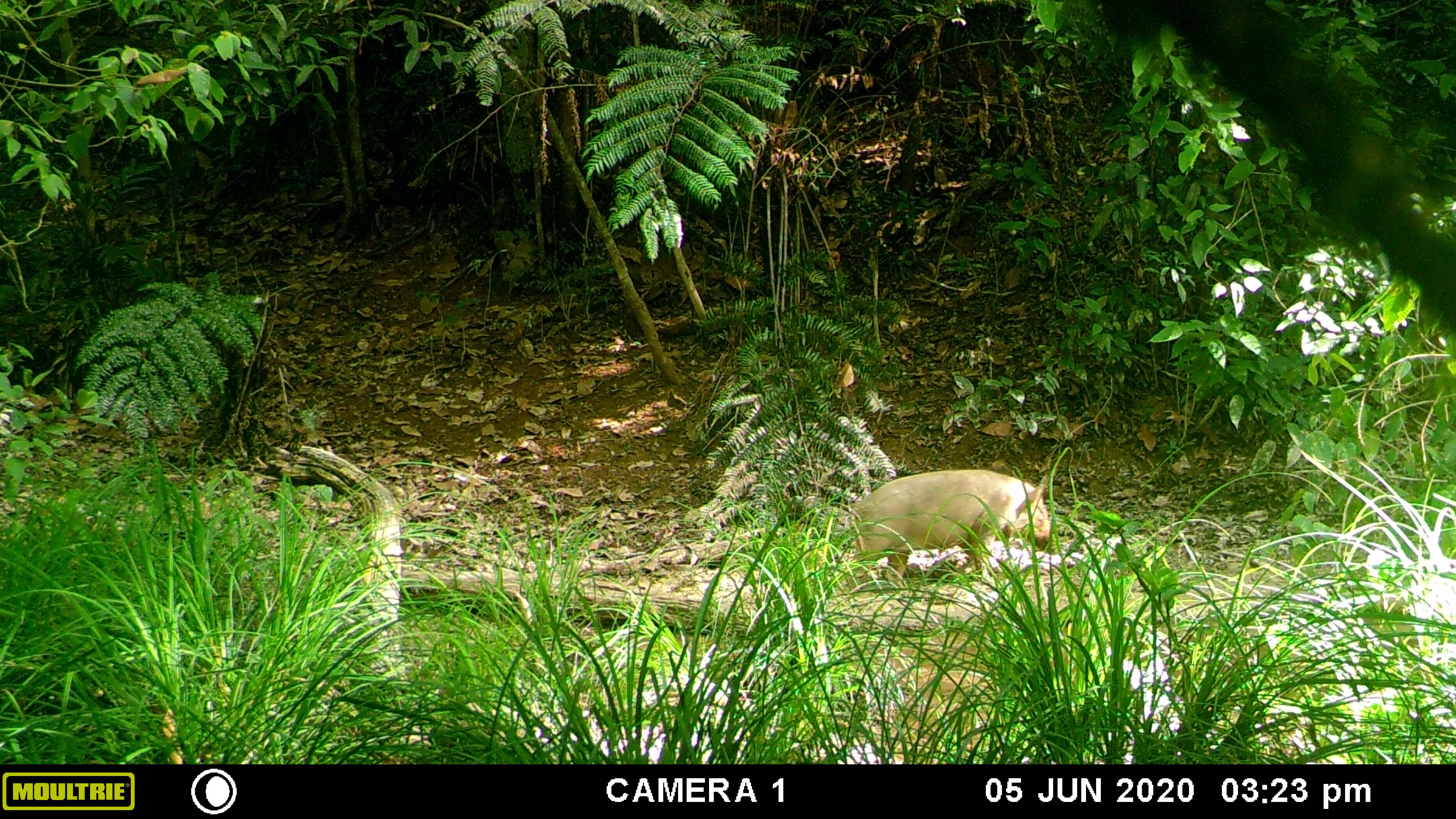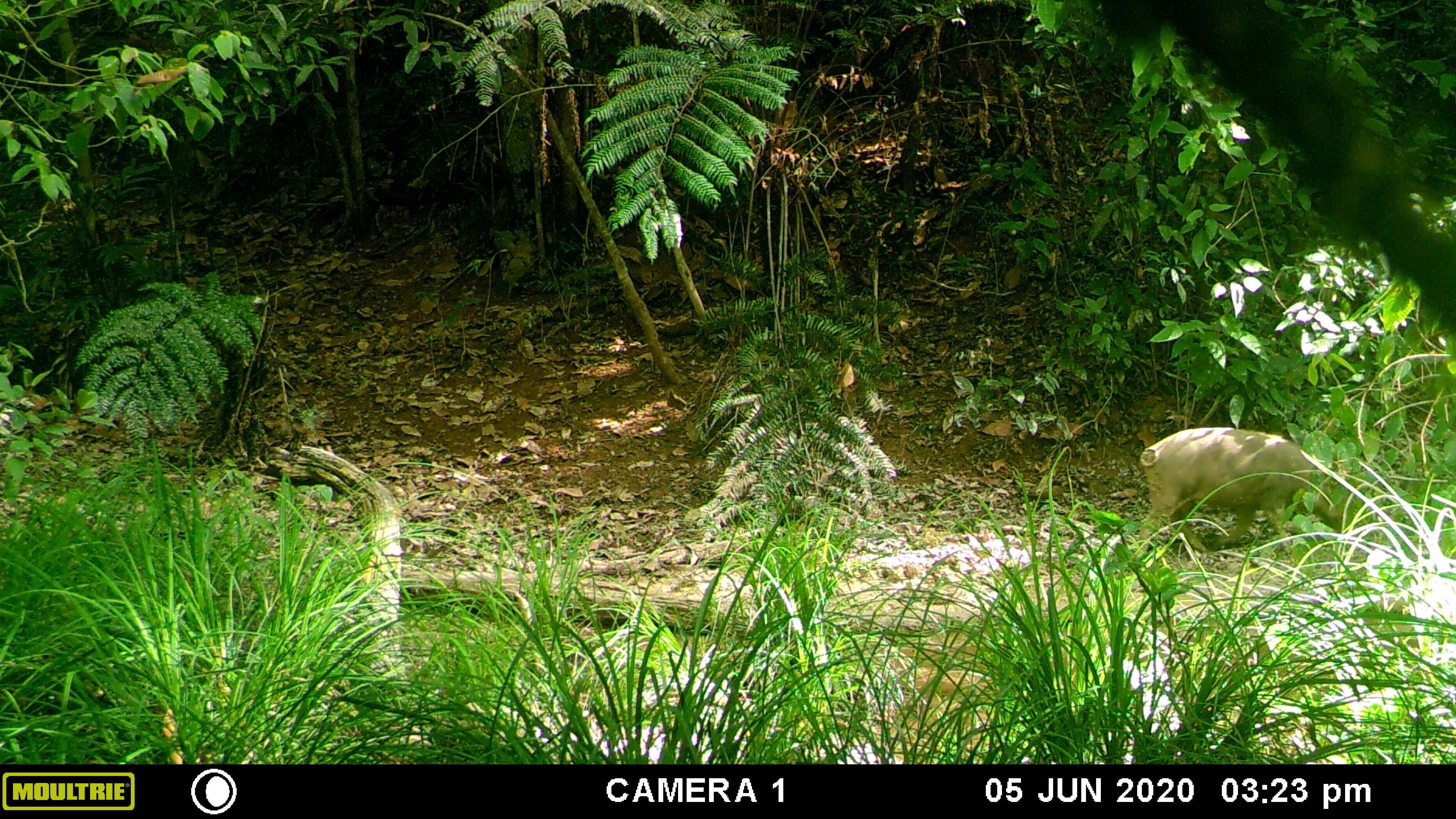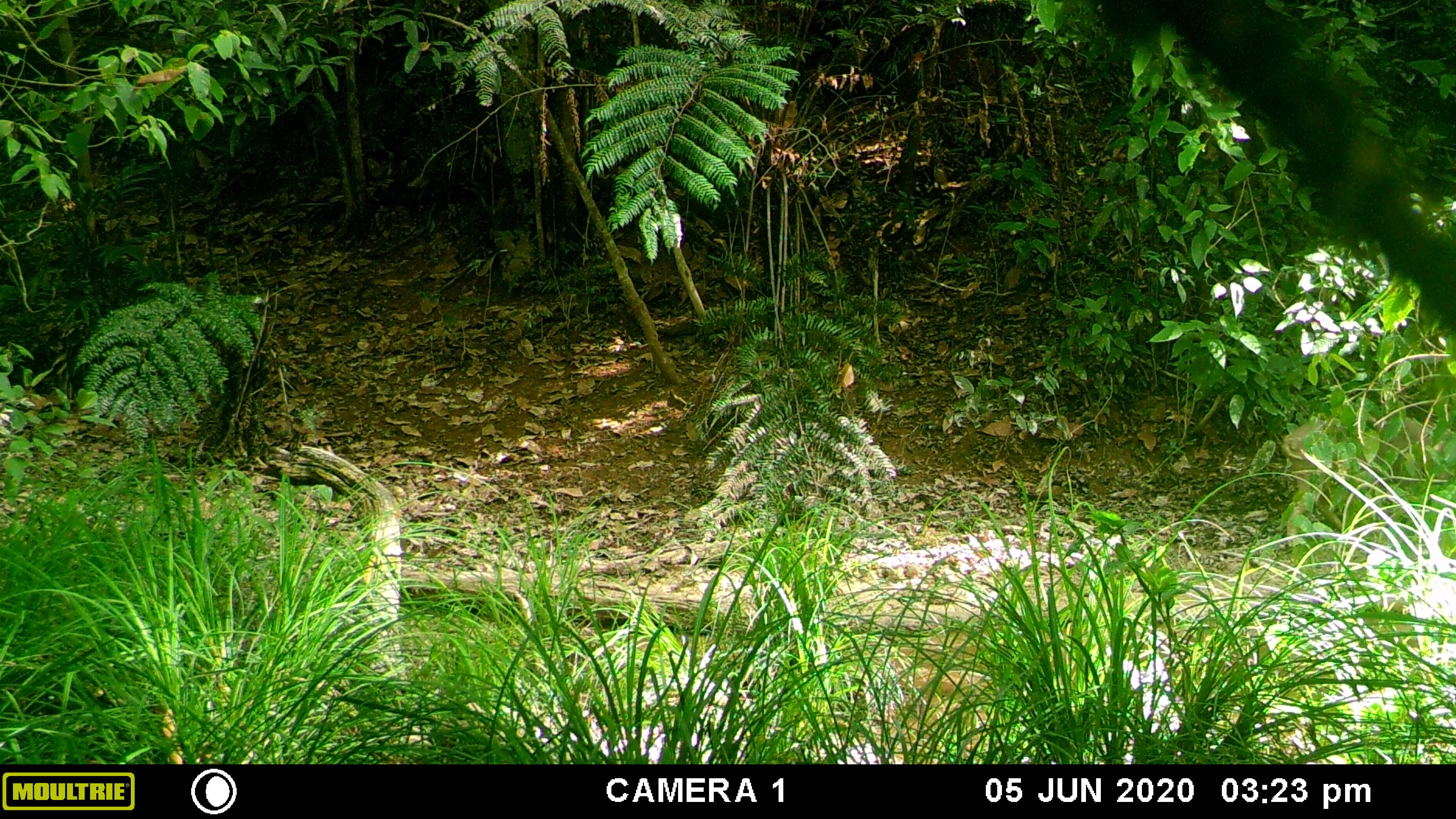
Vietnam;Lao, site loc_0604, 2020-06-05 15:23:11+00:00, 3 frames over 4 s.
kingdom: Animalia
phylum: Chordata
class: Mammalia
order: Artiodactyla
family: Suidae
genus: Sus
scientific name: Sus scrofa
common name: eurasian wild pig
Eurasian wild pig (Sus scrofa). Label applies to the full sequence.